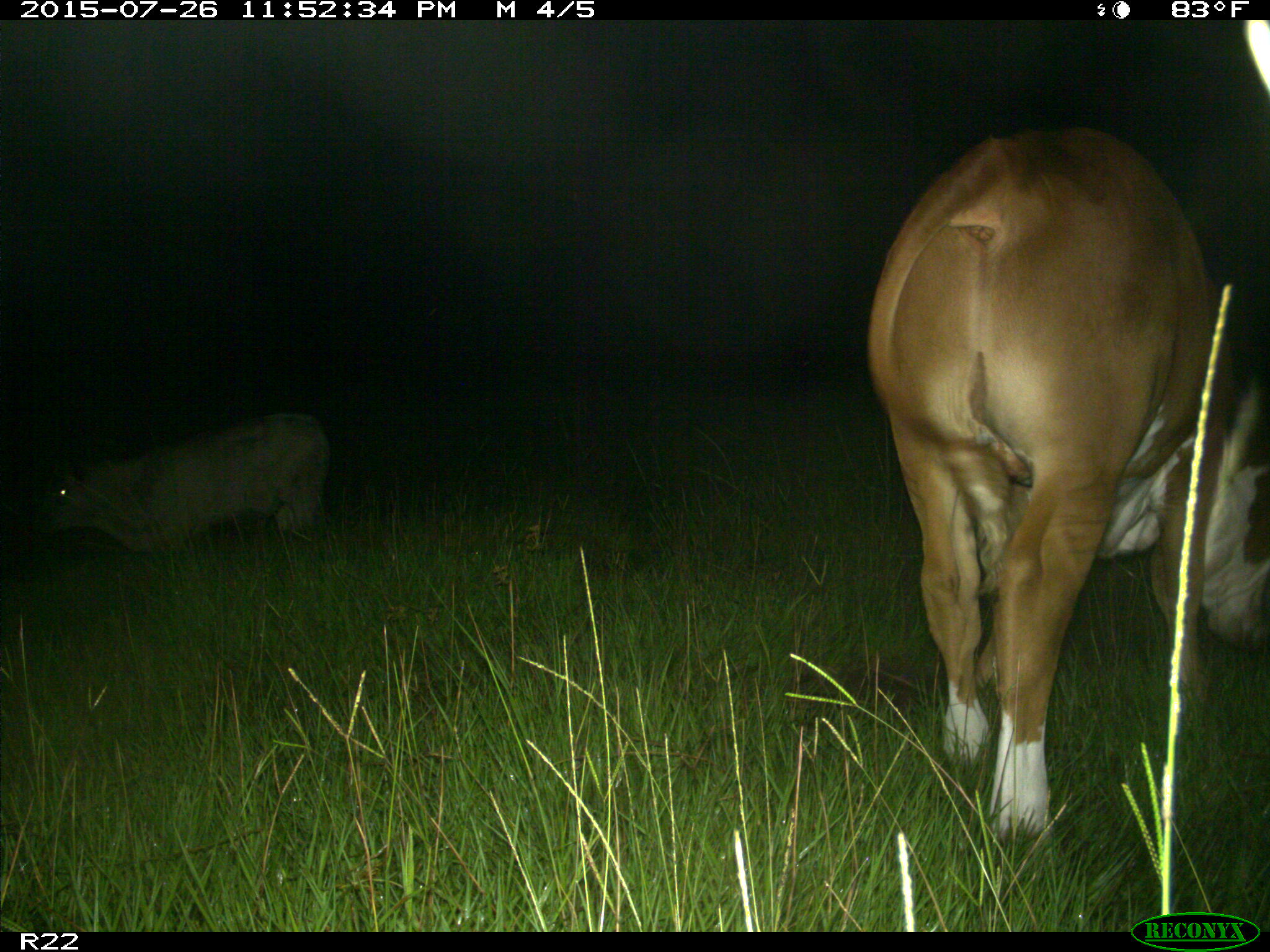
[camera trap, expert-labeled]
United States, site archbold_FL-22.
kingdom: Animalia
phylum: Chordata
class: Mammalia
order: Artiodactyla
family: Bovidae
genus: Bos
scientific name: Bos taurus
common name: domestic cow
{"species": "Bos taurus (domestic cow)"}